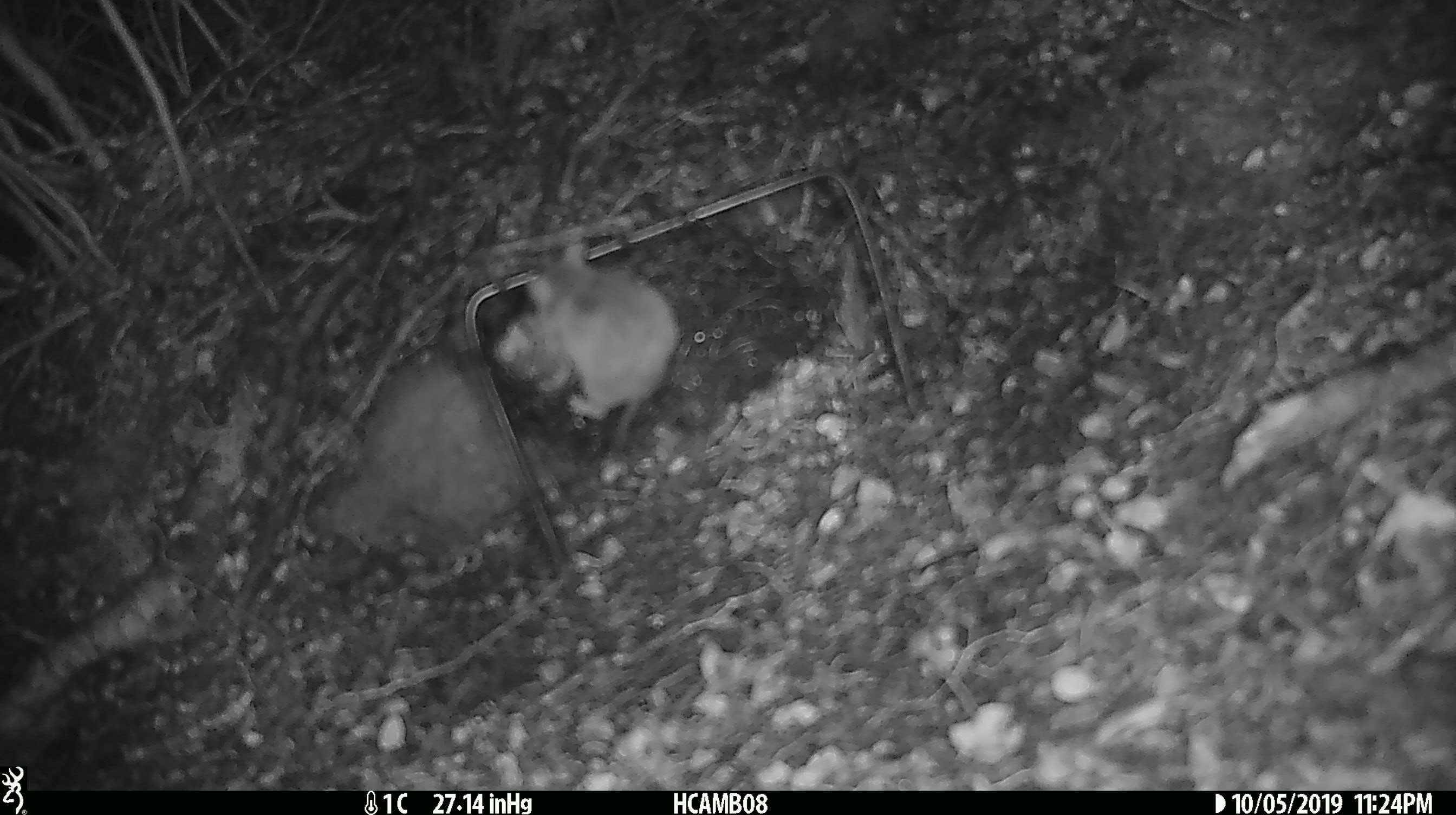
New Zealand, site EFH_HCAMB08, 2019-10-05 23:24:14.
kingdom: Animalia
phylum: Chordata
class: Mammalia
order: Rodentia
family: Muridae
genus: Mus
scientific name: Mus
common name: mouse